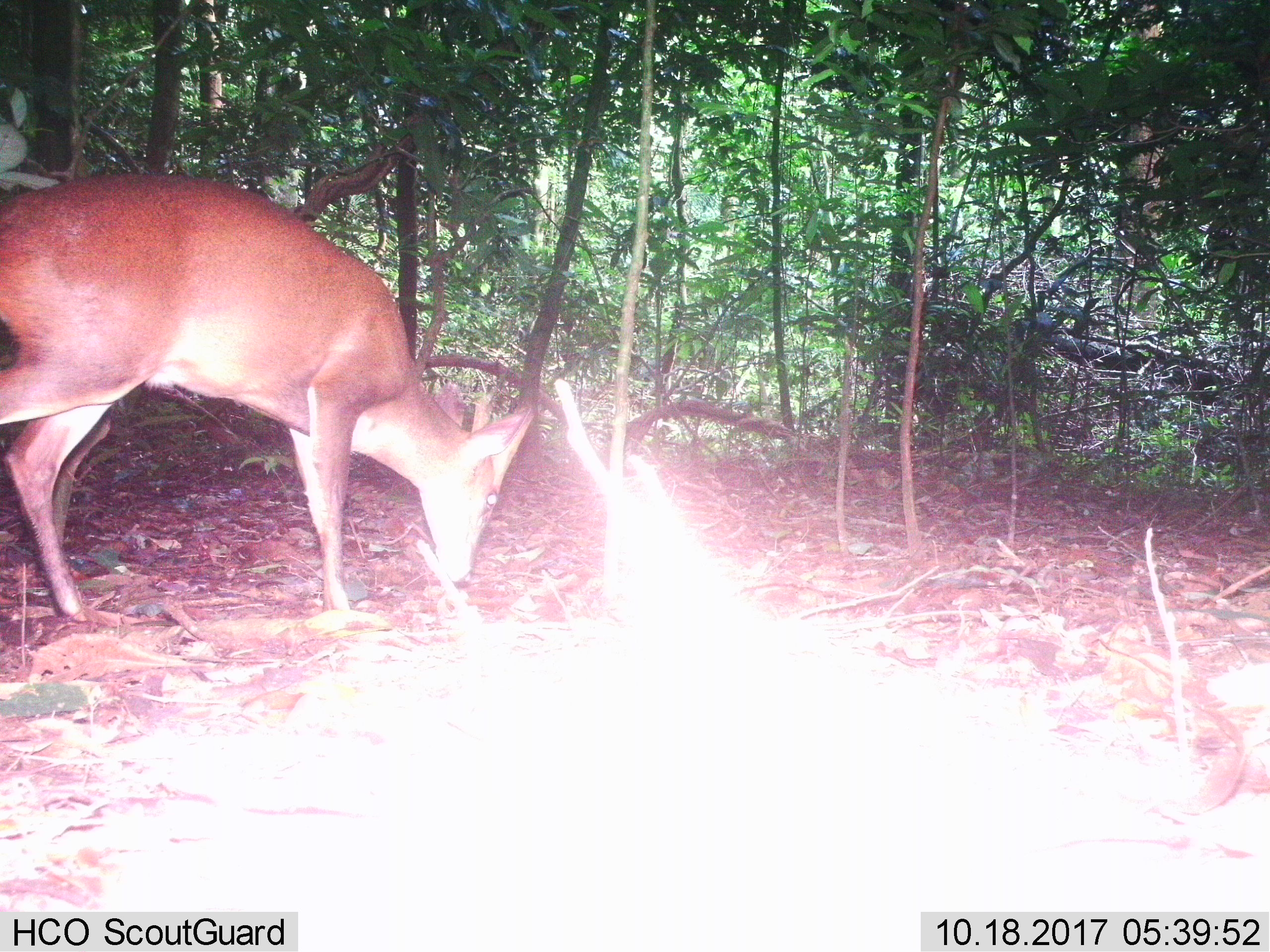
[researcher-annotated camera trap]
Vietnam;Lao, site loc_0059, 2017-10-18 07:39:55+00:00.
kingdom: Animalia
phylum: Chordata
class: Mammalia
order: Artiodactyla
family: Cervidae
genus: Muntiacus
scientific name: Muntiacus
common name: muntjacs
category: unidentified muntjac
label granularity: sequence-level